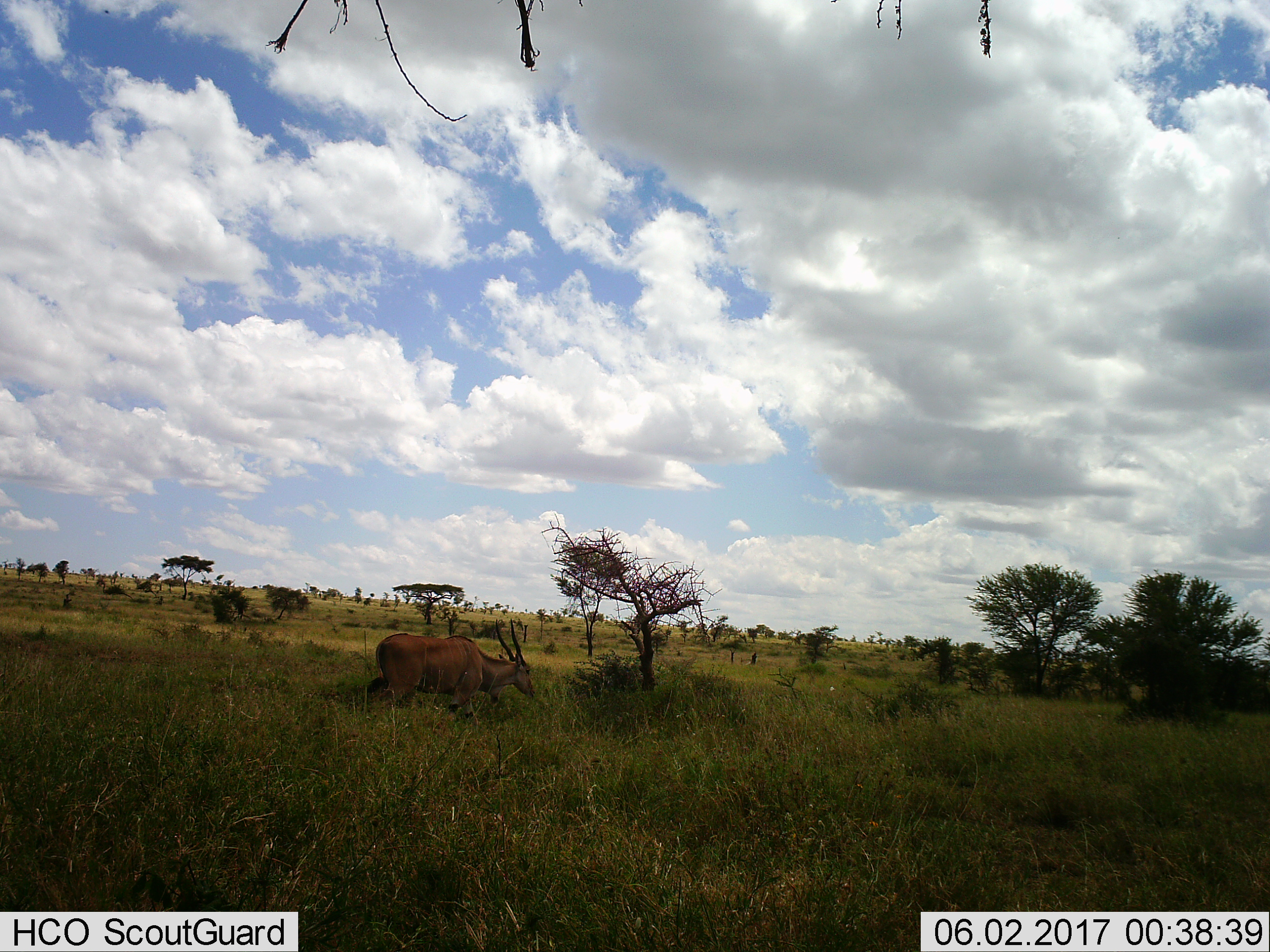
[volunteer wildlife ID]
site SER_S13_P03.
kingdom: Animalia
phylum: Chordata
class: Mammalia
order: Artiodactyla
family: Bovidae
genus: Tragelaphus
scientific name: Tragelaphus oryx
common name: eland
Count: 1.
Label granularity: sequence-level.